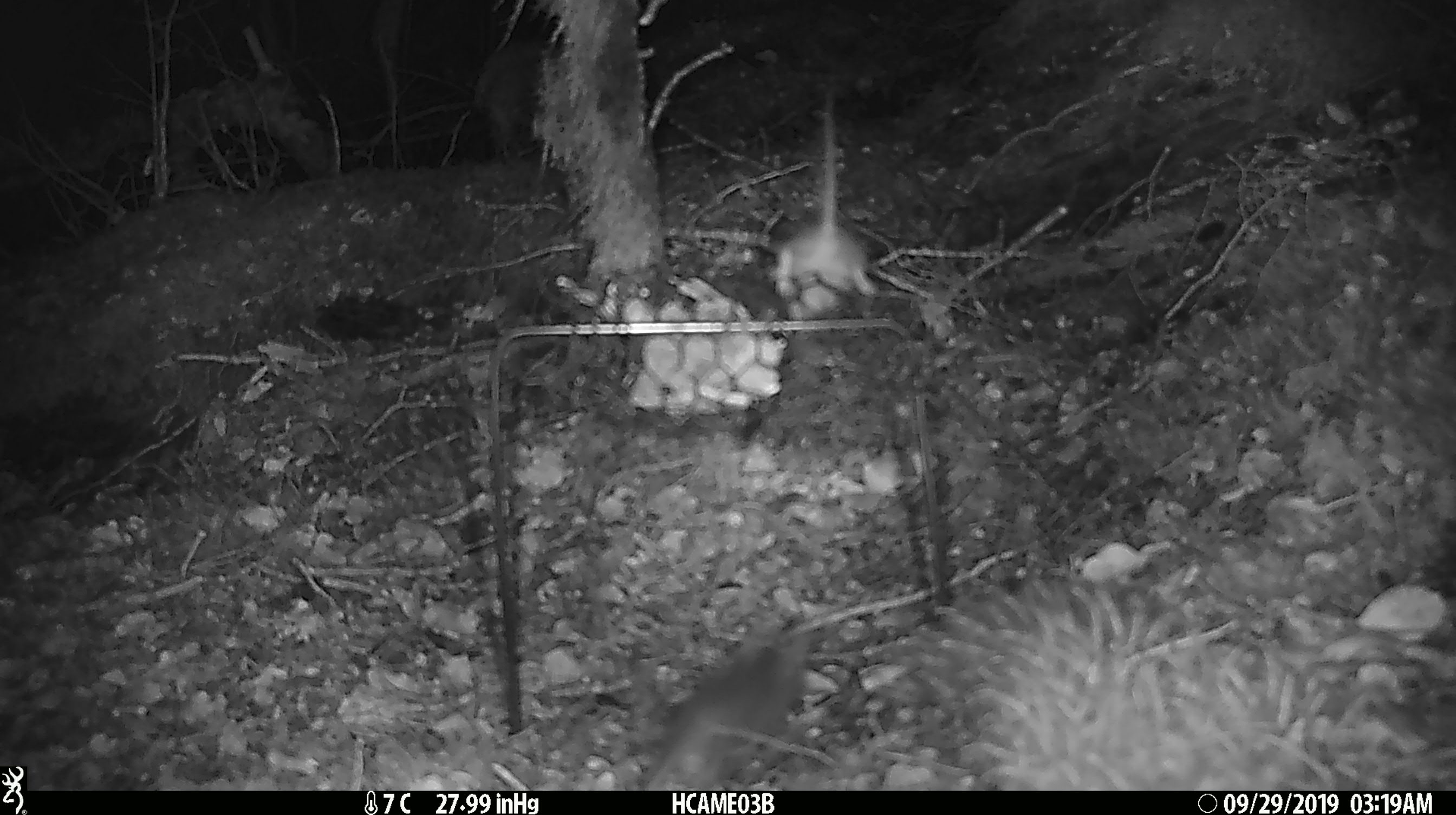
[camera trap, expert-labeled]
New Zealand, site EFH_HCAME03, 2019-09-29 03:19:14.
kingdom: Animalia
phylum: Chordata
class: Mammalia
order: Rodentia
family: Muridae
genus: Mus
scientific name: Mus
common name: mouse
Mouse (Mus).